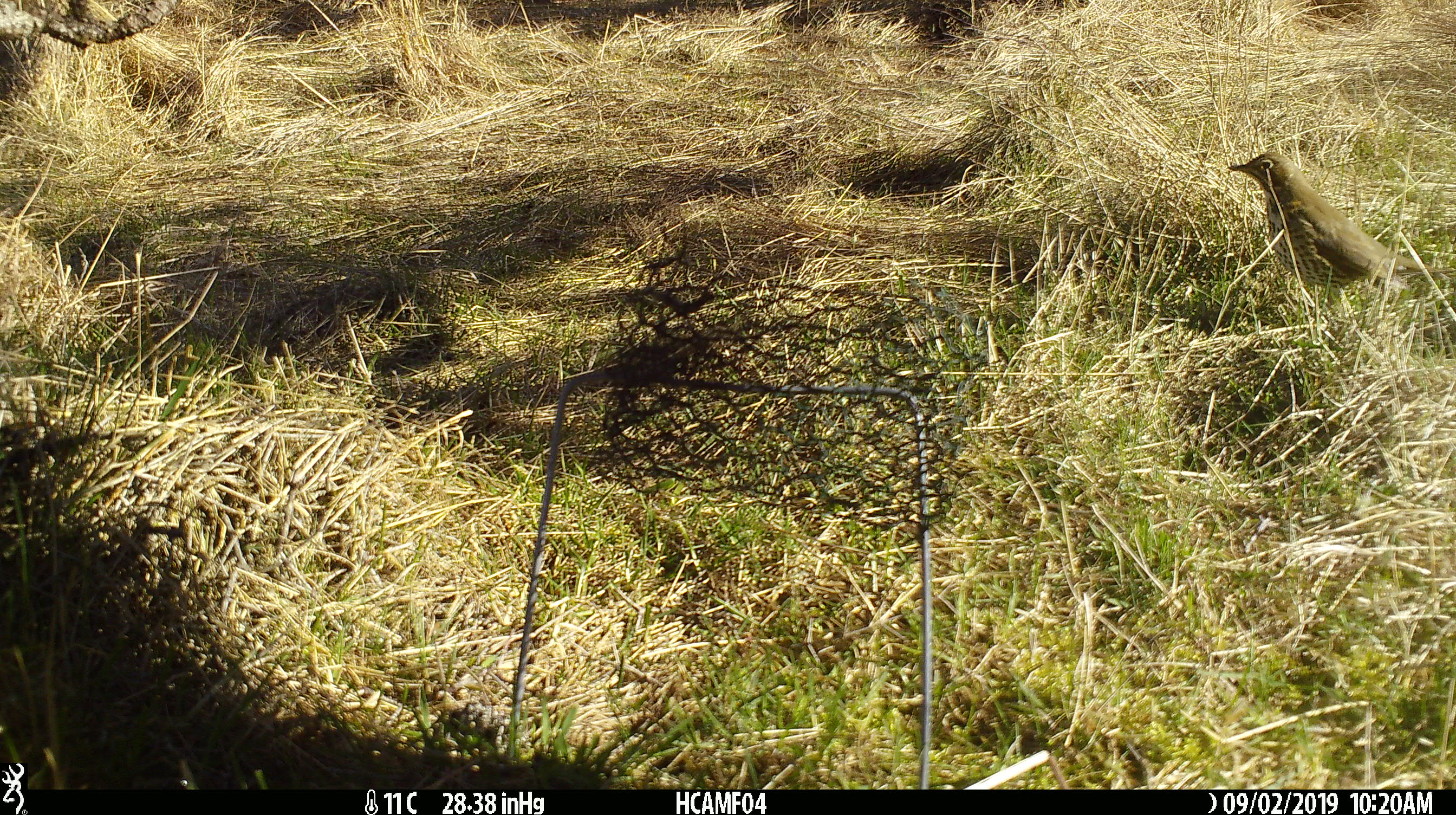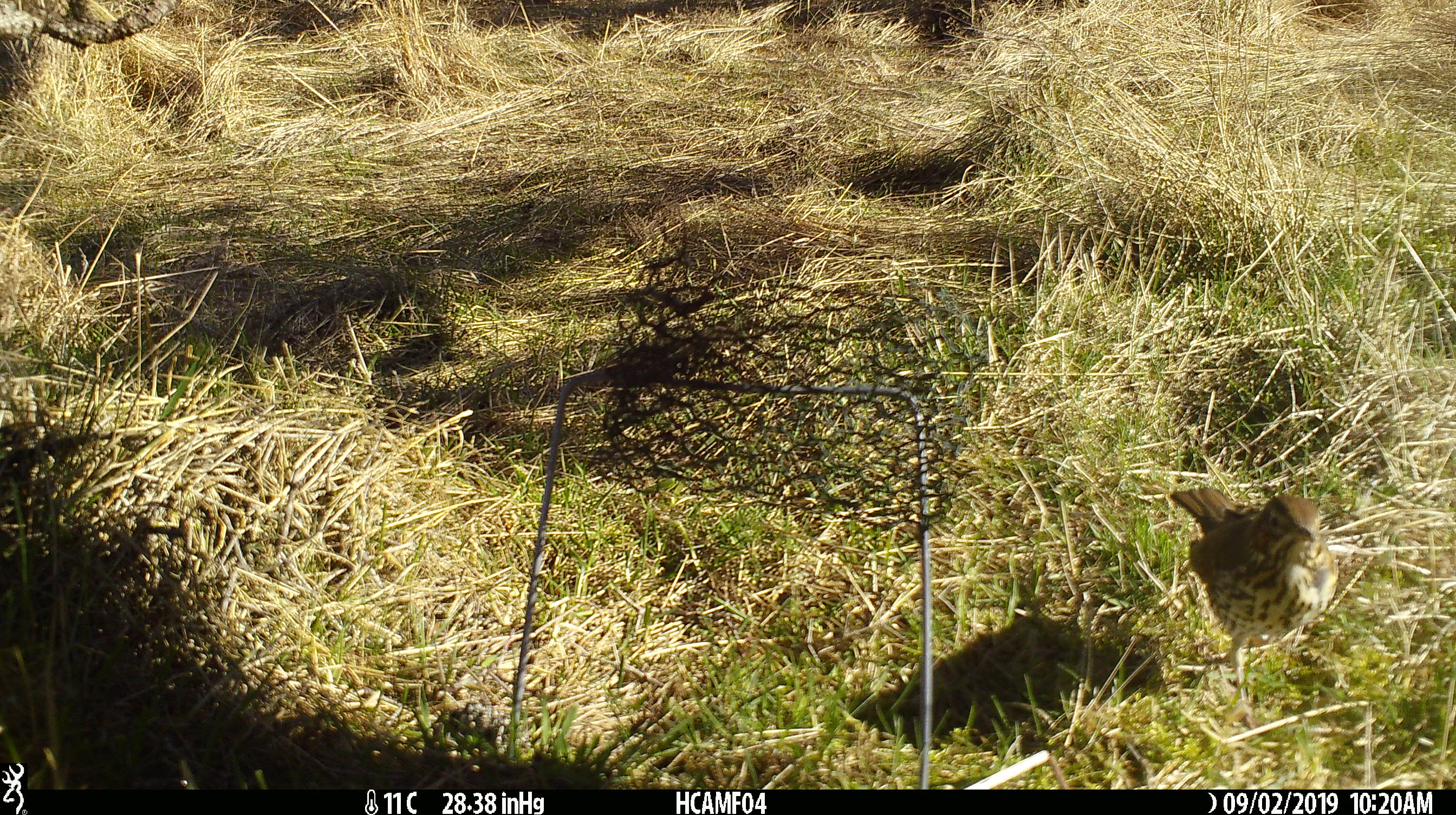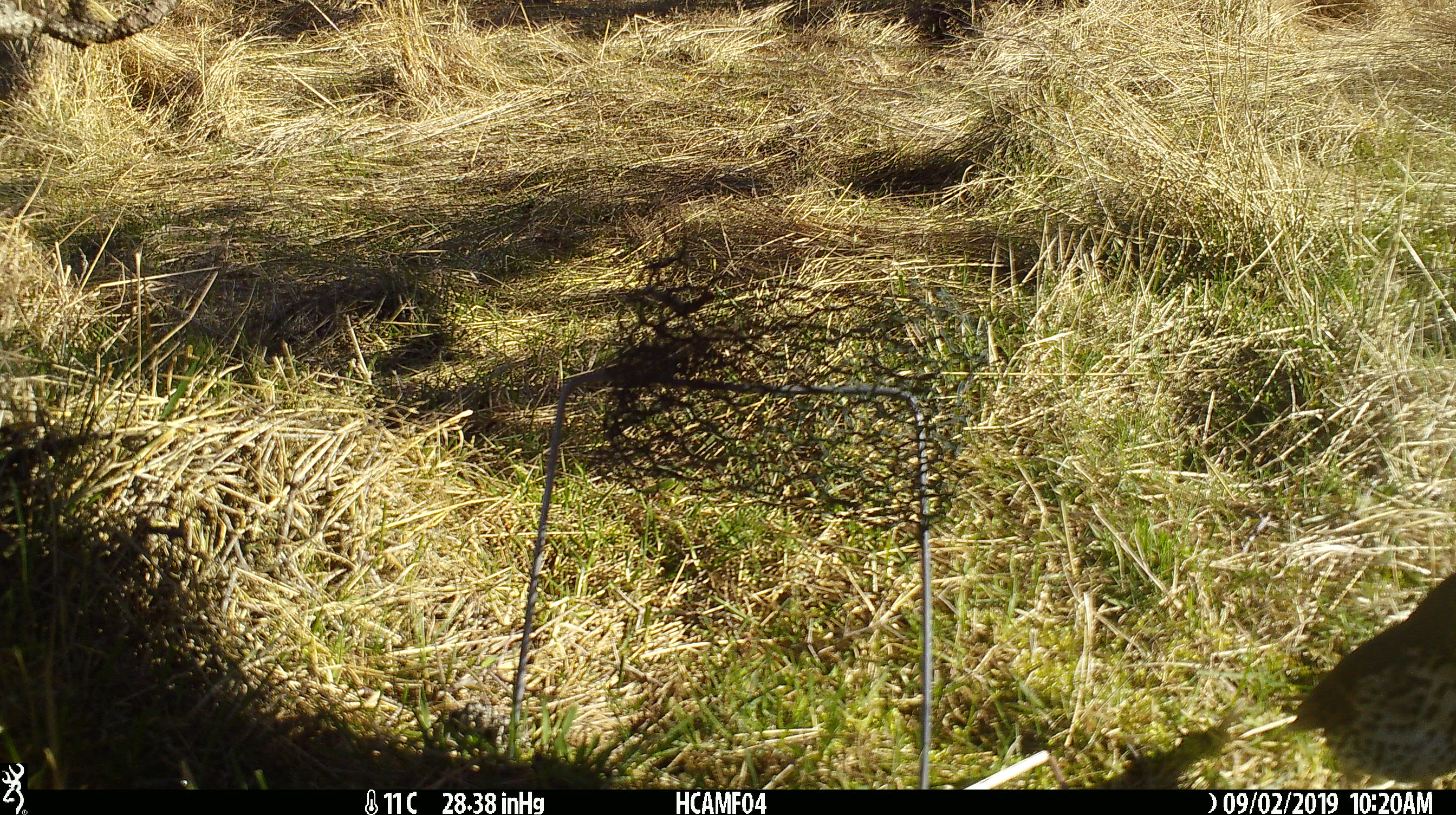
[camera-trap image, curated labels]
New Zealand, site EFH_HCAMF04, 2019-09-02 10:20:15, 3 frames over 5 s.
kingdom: Animalia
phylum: Chordata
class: Aves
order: Passeriformes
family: Turdidae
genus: Turdus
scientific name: Turdus philomelos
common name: song thrush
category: thrush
Thrush (song thrush) (Turdus philomelos).